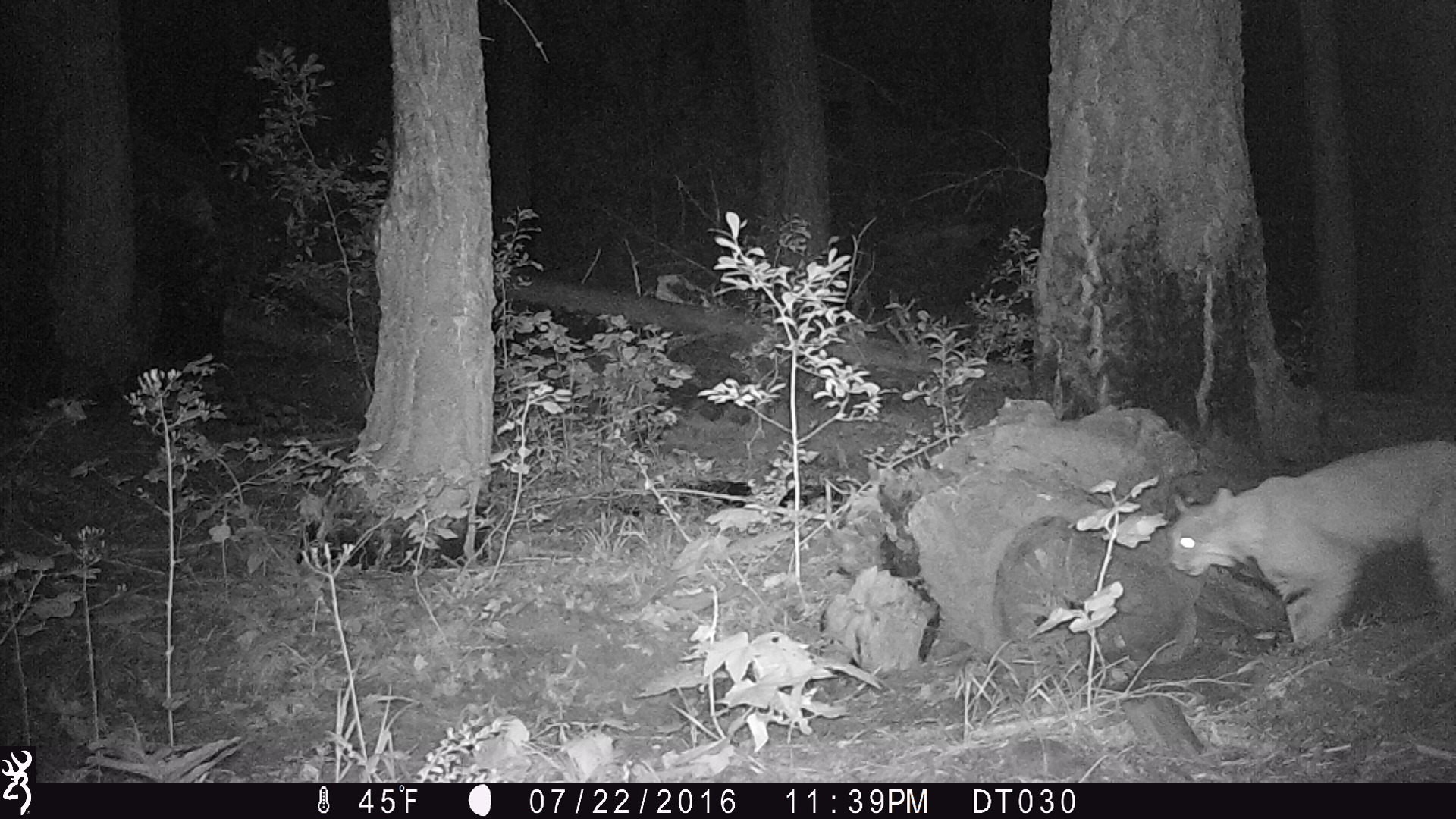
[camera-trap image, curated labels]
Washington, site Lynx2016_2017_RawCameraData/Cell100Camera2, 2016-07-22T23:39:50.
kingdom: Animalia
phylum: Chordata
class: Mammalia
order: Carnivora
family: Felidae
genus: Lynx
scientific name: Lynx rufus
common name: bobcat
Lynx rufus (bobcat). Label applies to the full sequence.